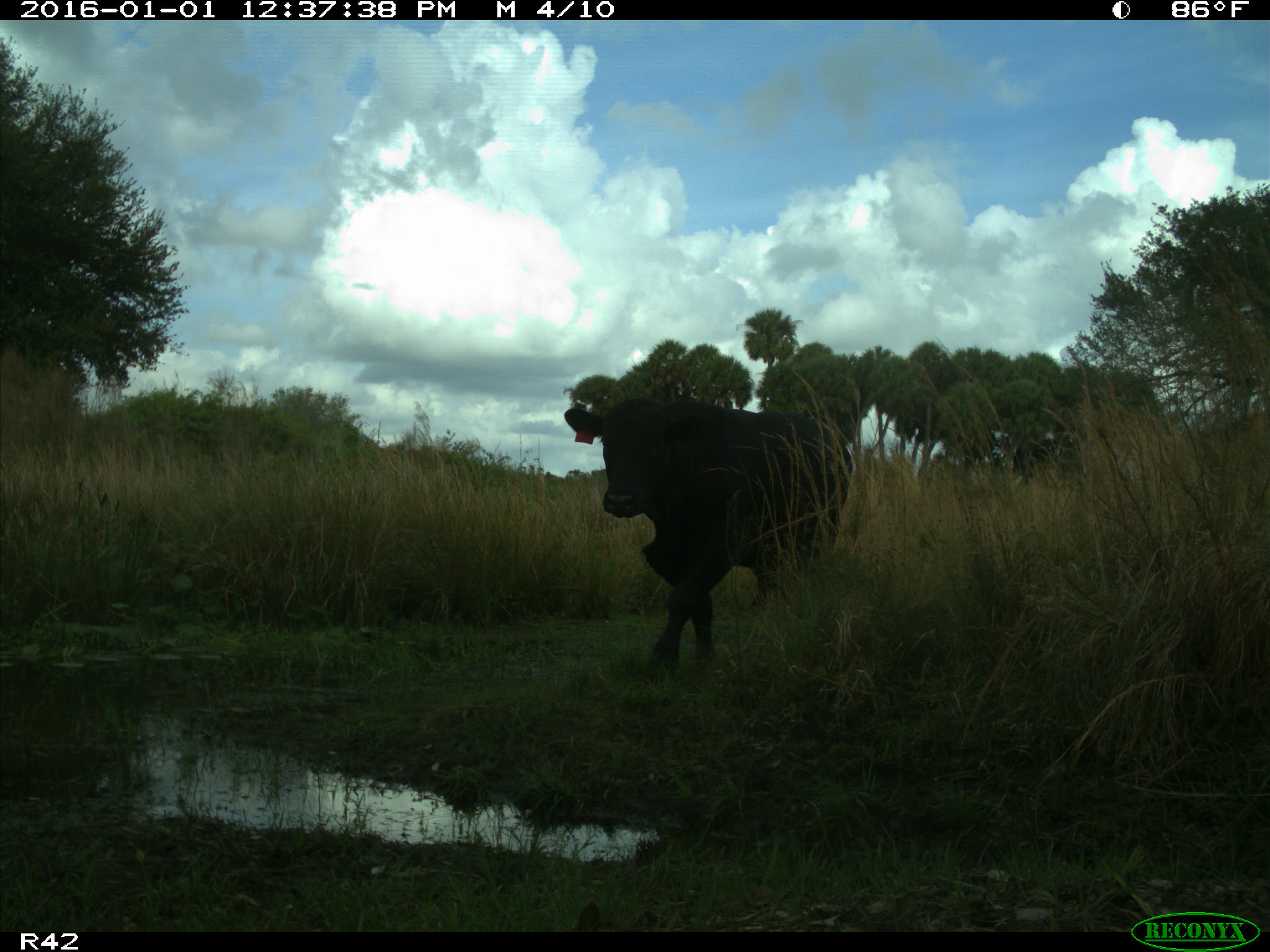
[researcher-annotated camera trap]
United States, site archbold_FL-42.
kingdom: Animalia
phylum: Chordata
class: Mammalia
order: Artiodactyla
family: Bovidae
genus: Bos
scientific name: Bos taurus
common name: domestic cow